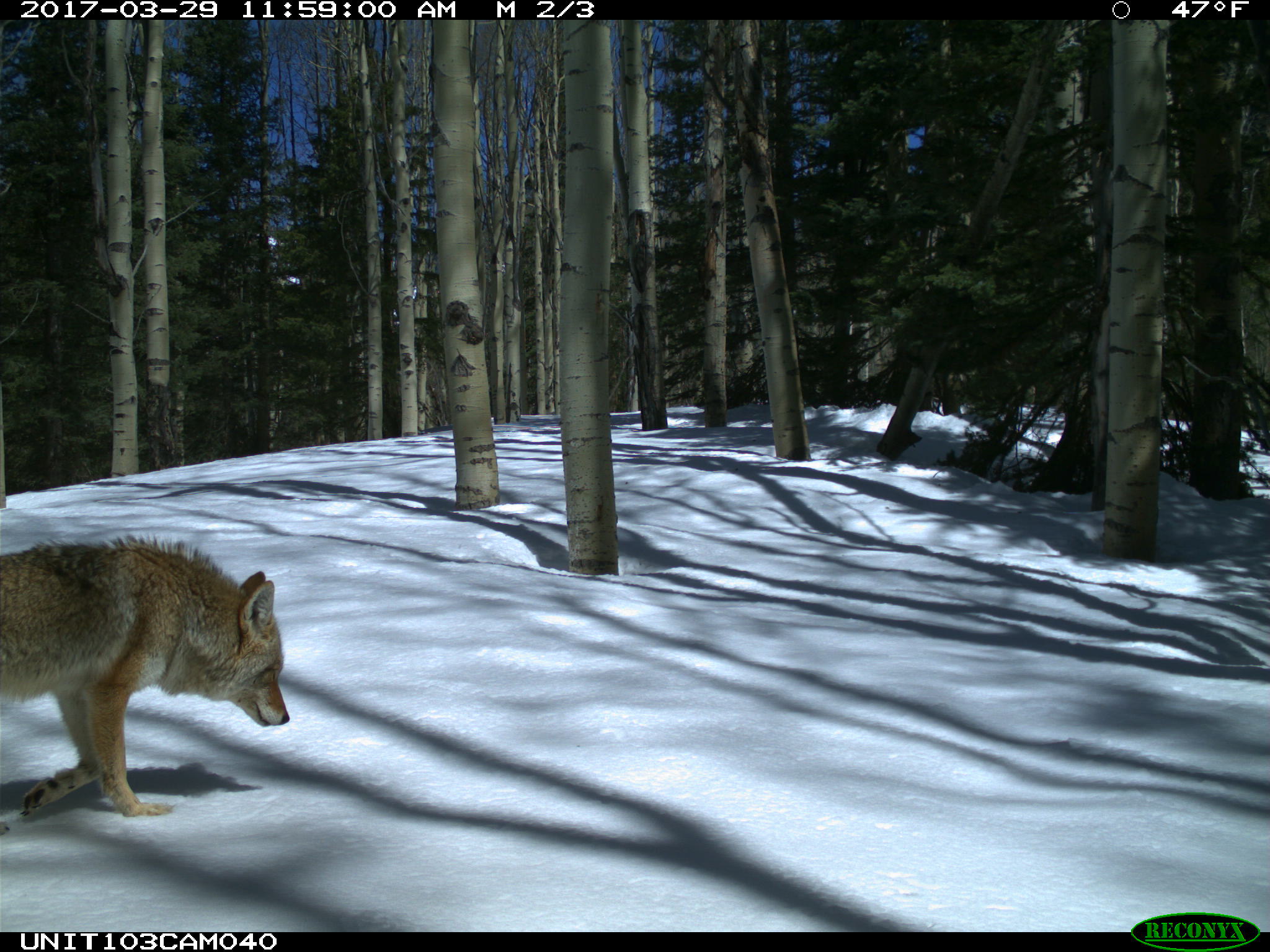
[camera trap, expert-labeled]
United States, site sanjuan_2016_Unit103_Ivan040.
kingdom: Animalia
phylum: Chordata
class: Mammalia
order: Carnivora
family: Canidae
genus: Canis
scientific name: Canis latrans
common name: coyote